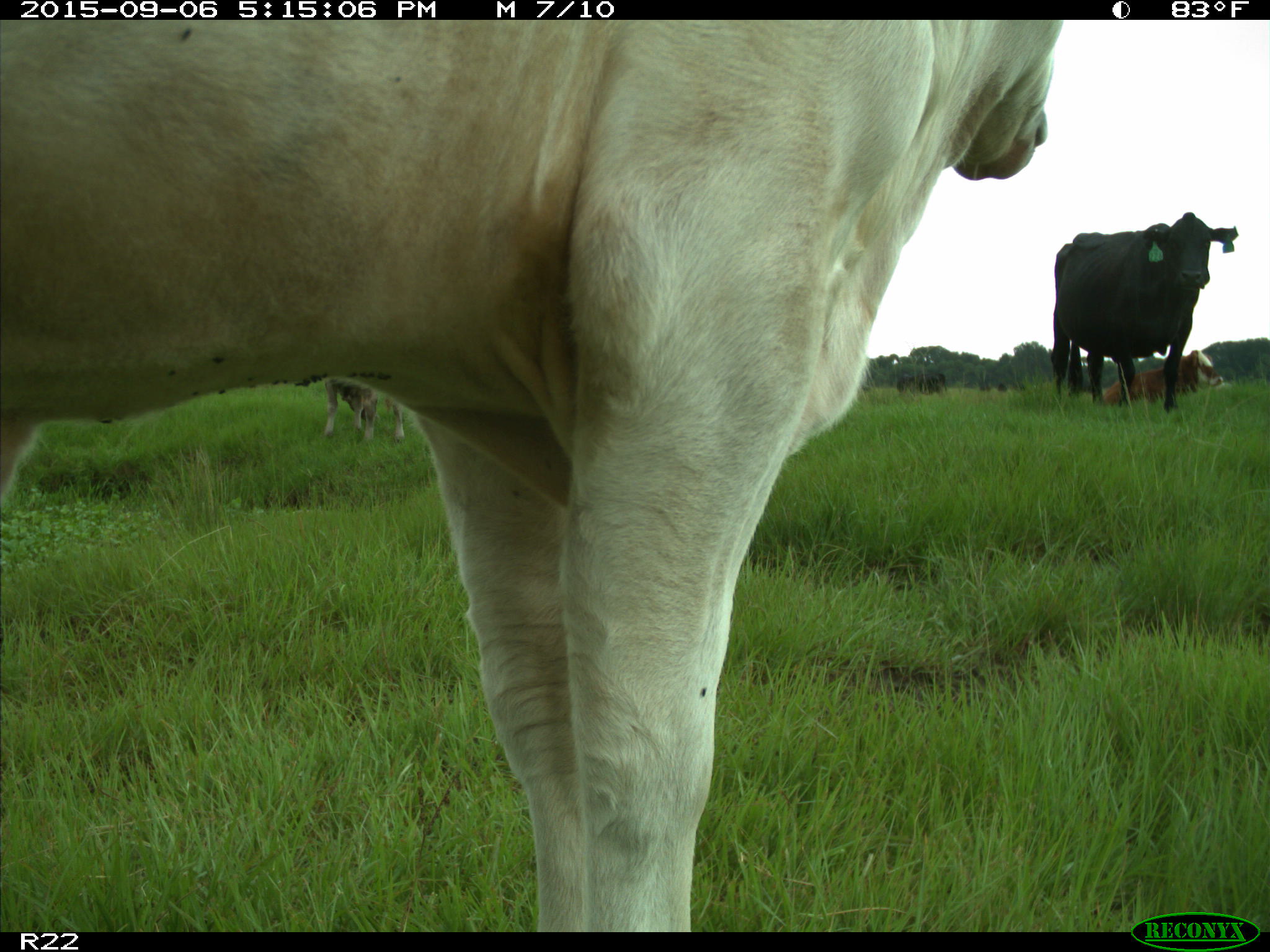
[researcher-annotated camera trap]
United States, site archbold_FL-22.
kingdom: Animalia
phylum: Chordata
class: Mammalia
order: Artiodactyla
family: Bovidae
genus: Bos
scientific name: Bos taurus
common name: domestic cow